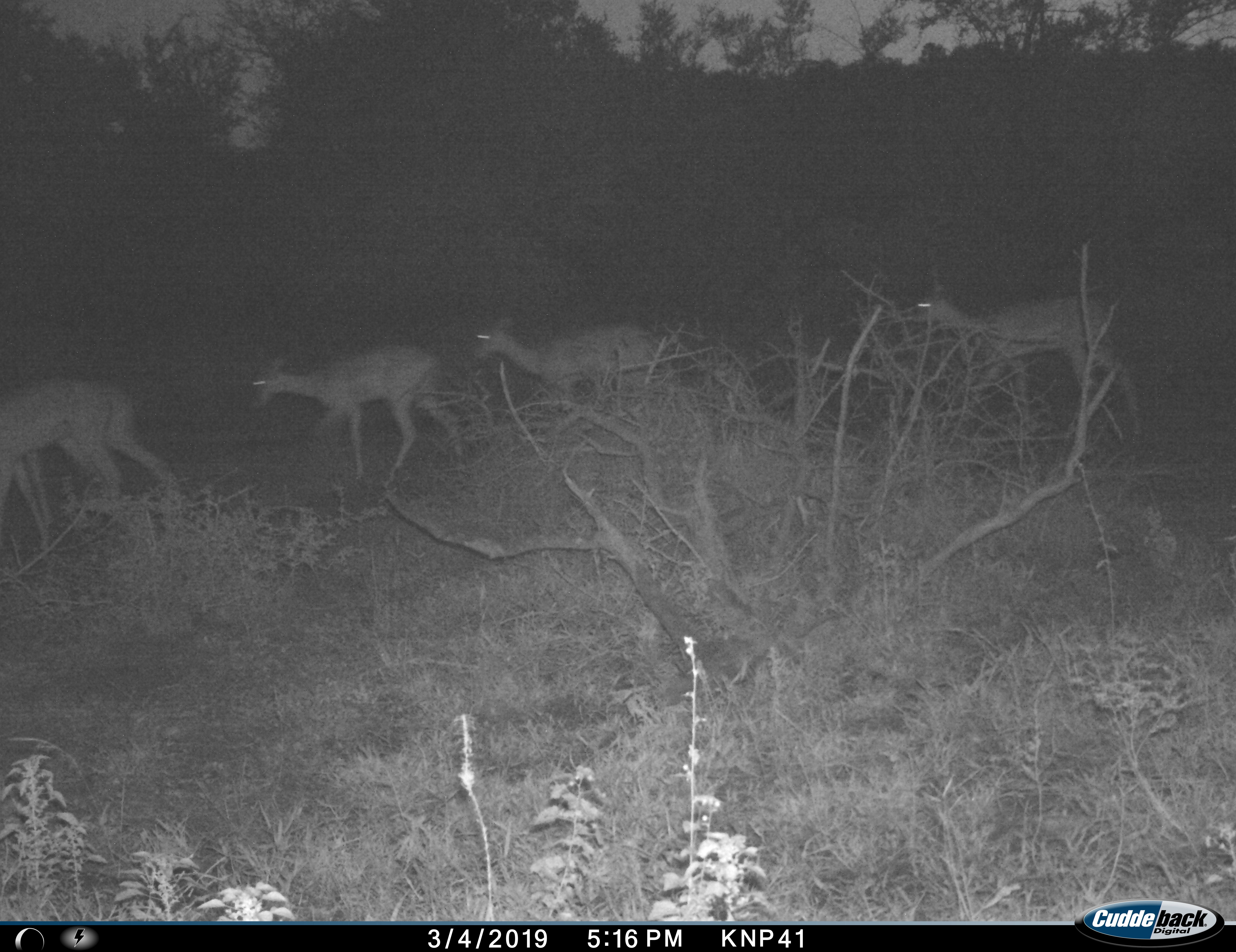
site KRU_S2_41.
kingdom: Animalia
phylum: Chordata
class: Mammalia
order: Artiodactyla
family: Bovidae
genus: Aepyceros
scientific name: Aepyceros melampus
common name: impala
Impala (Aepyceros melampus), count 4. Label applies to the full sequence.